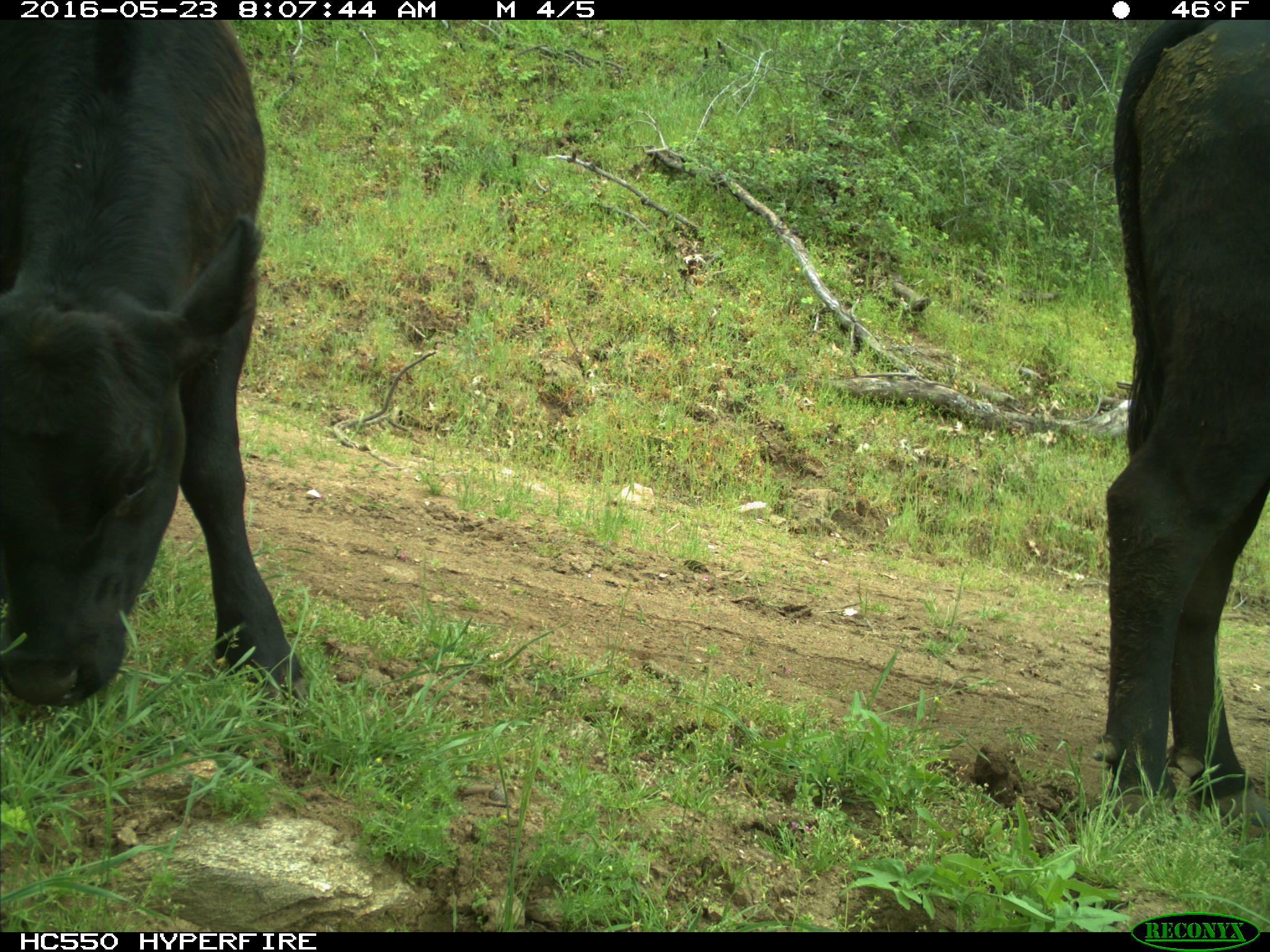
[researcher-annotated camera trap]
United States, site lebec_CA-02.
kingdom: Animalia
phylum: Chordata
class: Mammalia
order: Artiodactyla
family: Bovidae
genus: Bos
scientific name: Bos taurus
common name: domestic cow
Bos taurus (domestic cow).